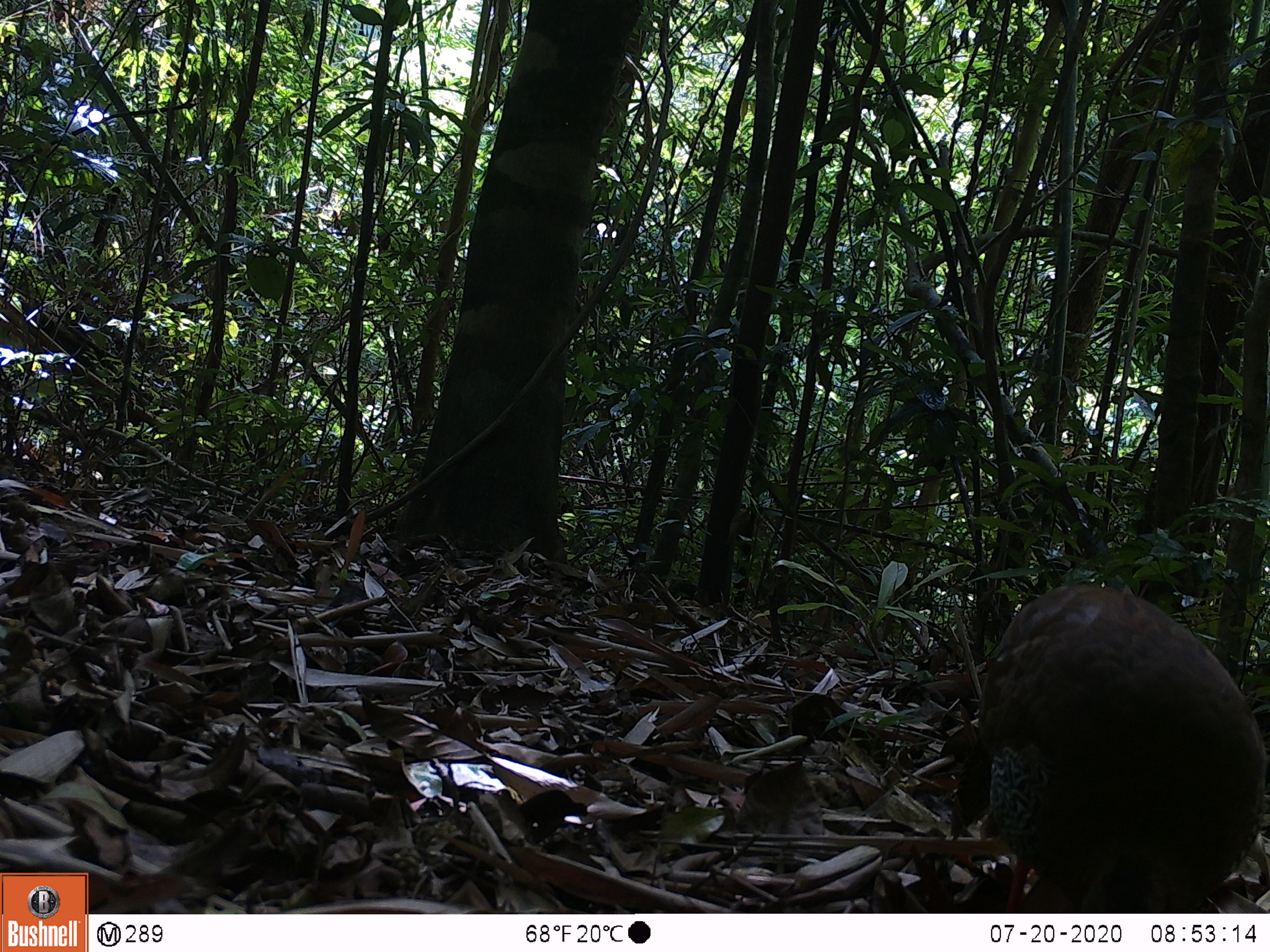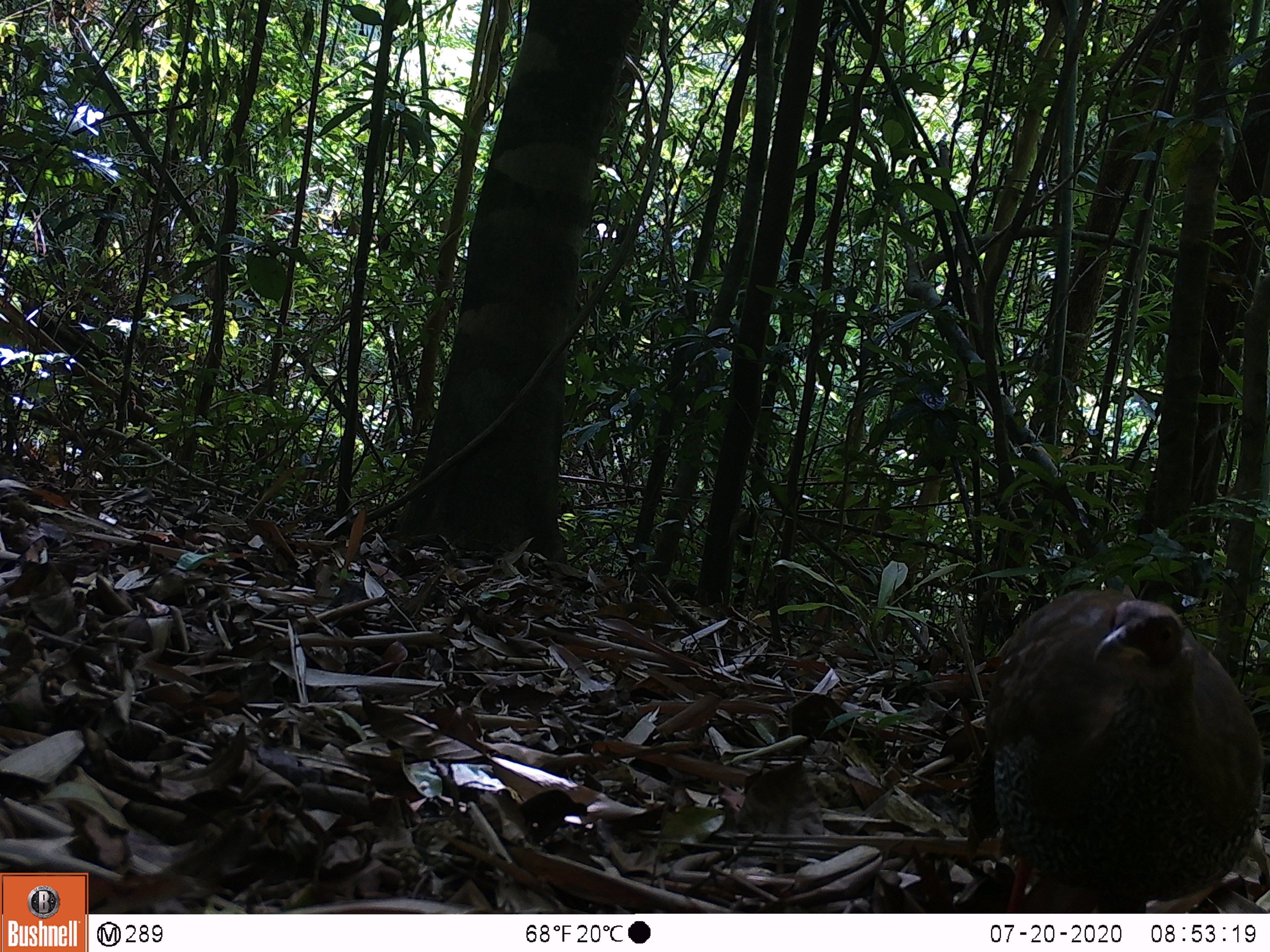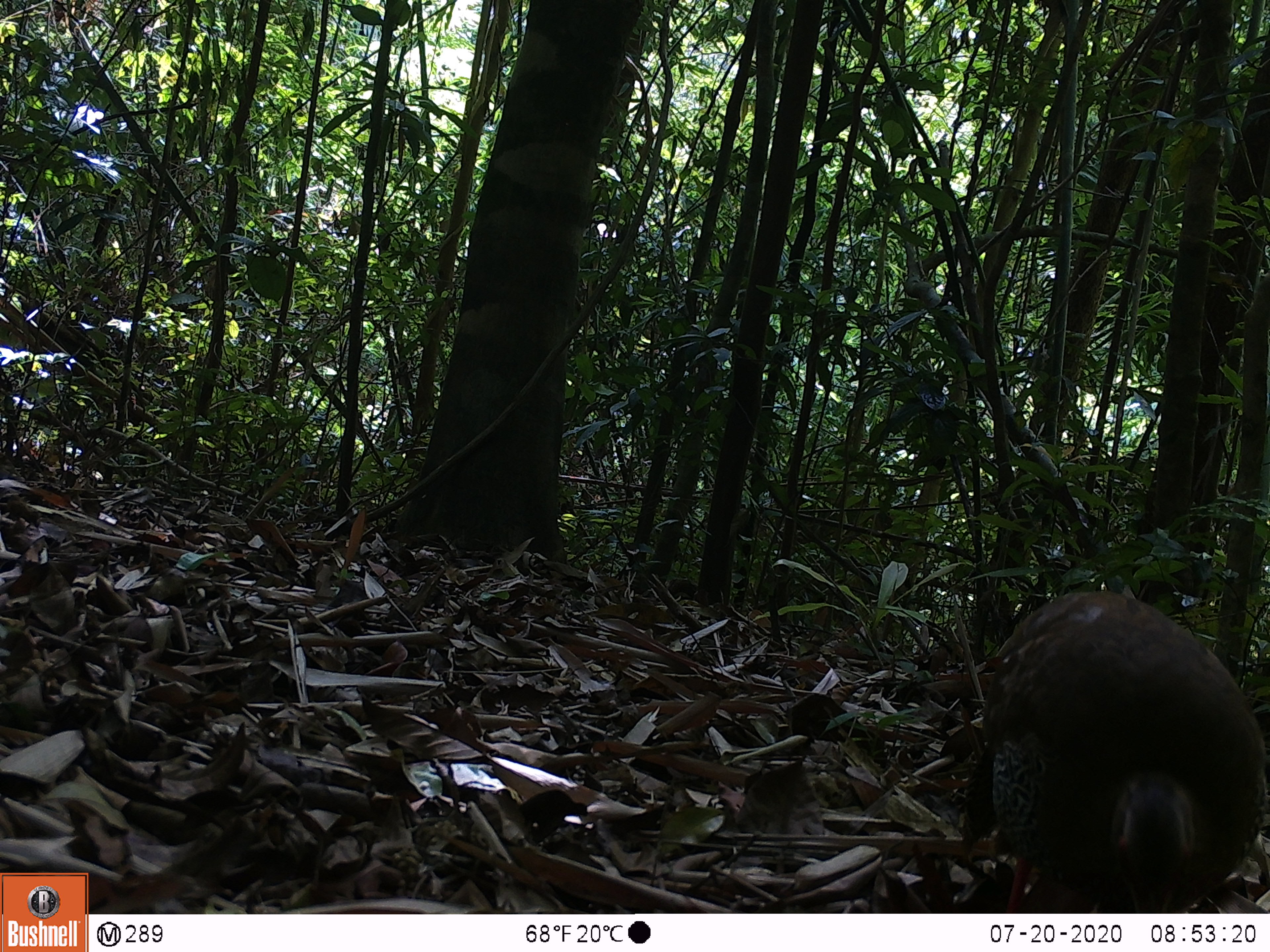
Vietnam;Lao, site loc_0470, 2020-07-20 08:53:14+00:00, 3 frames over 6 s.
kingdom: Animalia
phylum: Chordata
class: Aves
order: Galliformes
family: Phasianidae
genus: Lophura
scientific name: Lophura nycthemera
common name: silver pheasant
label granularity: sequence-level